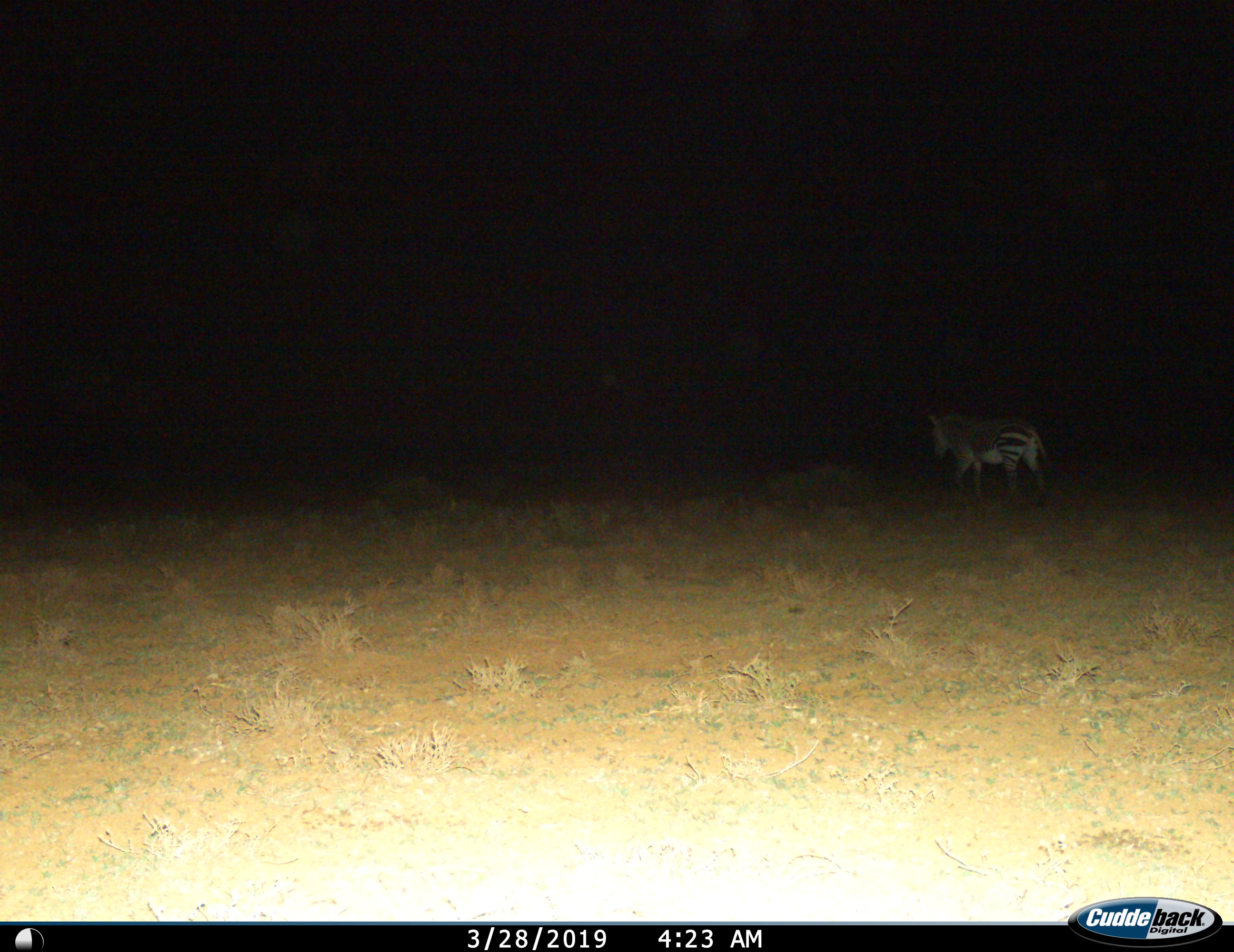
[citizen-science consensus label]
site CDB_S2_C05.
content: unidentified animal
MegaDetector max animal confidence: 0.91